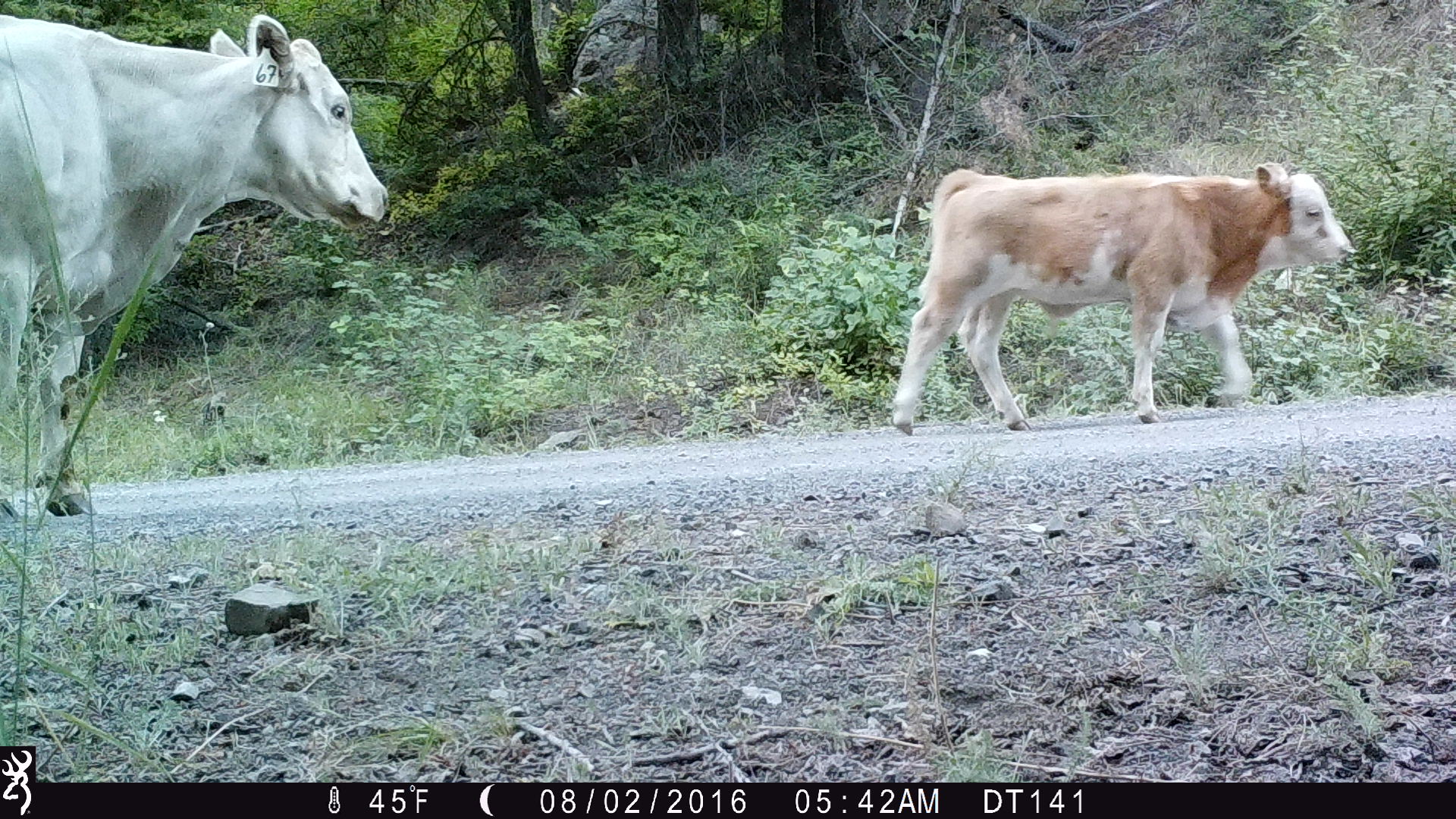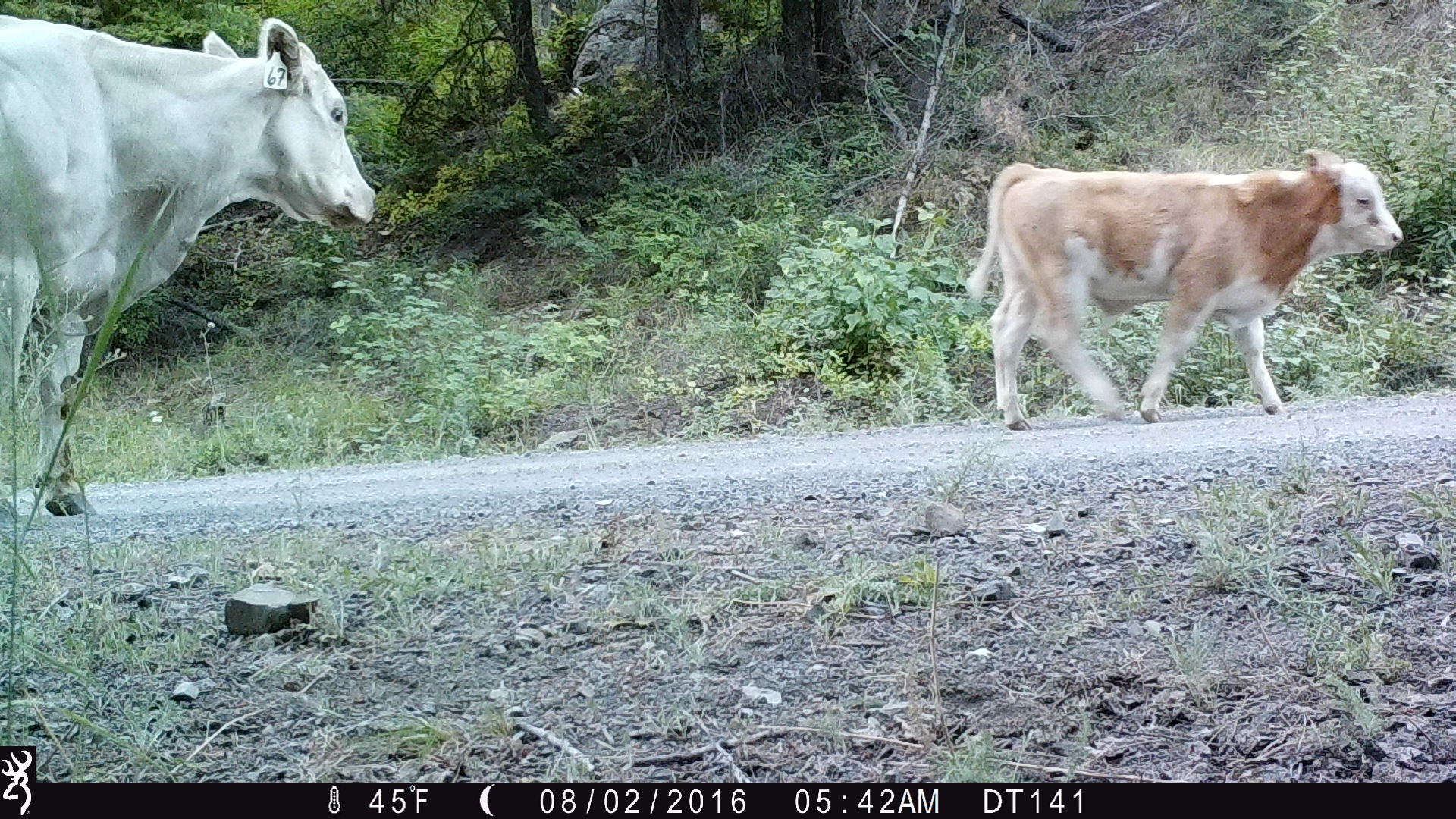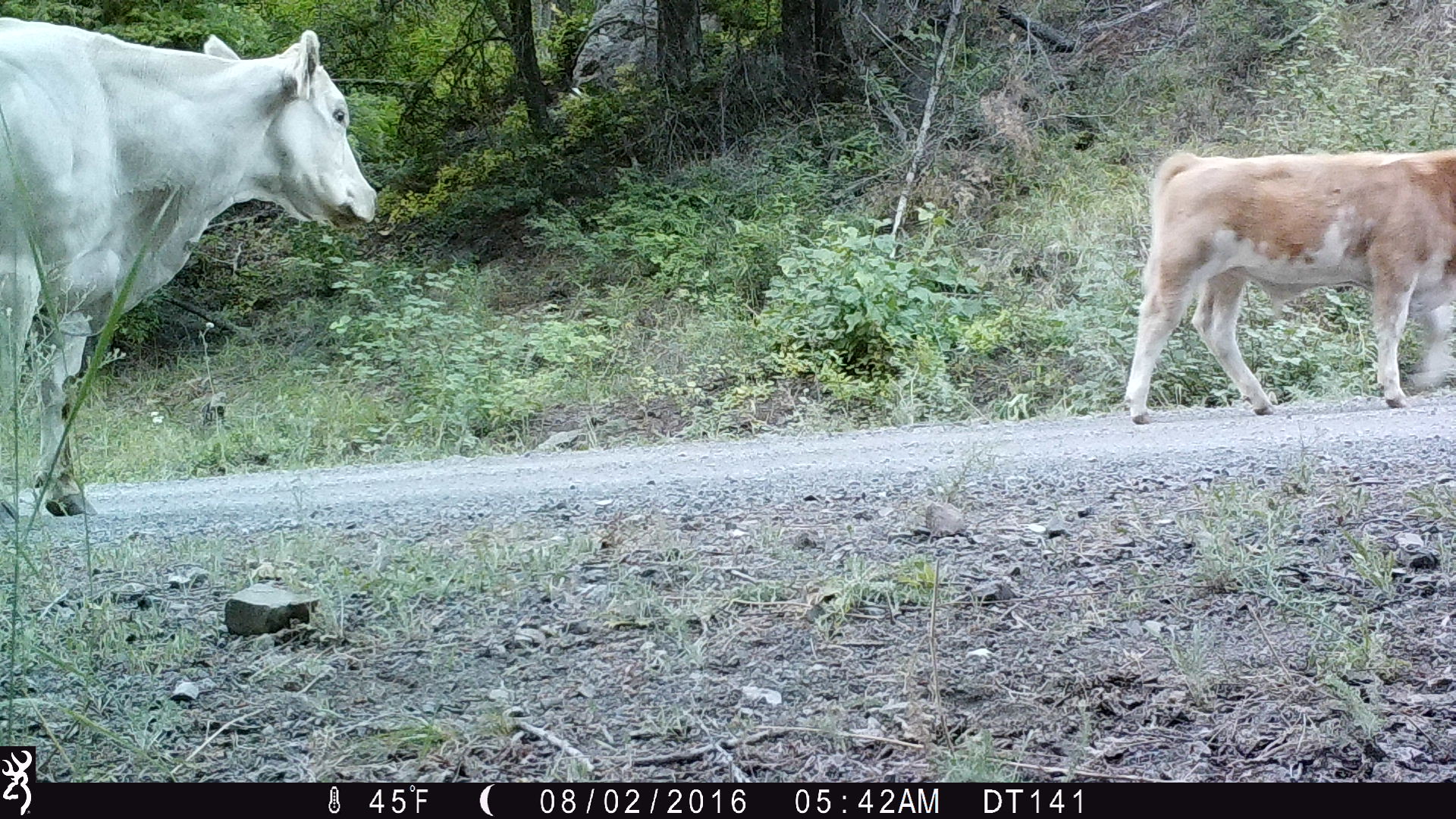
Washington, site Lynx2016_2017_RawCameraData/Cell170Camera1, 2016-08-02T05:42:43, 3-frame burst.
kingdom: Animalia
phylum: Chordata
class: Mammalia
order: Artiodactyla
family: Bovidae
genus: Bos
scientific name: Bos taurus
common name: domestic cattle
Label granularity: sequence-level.